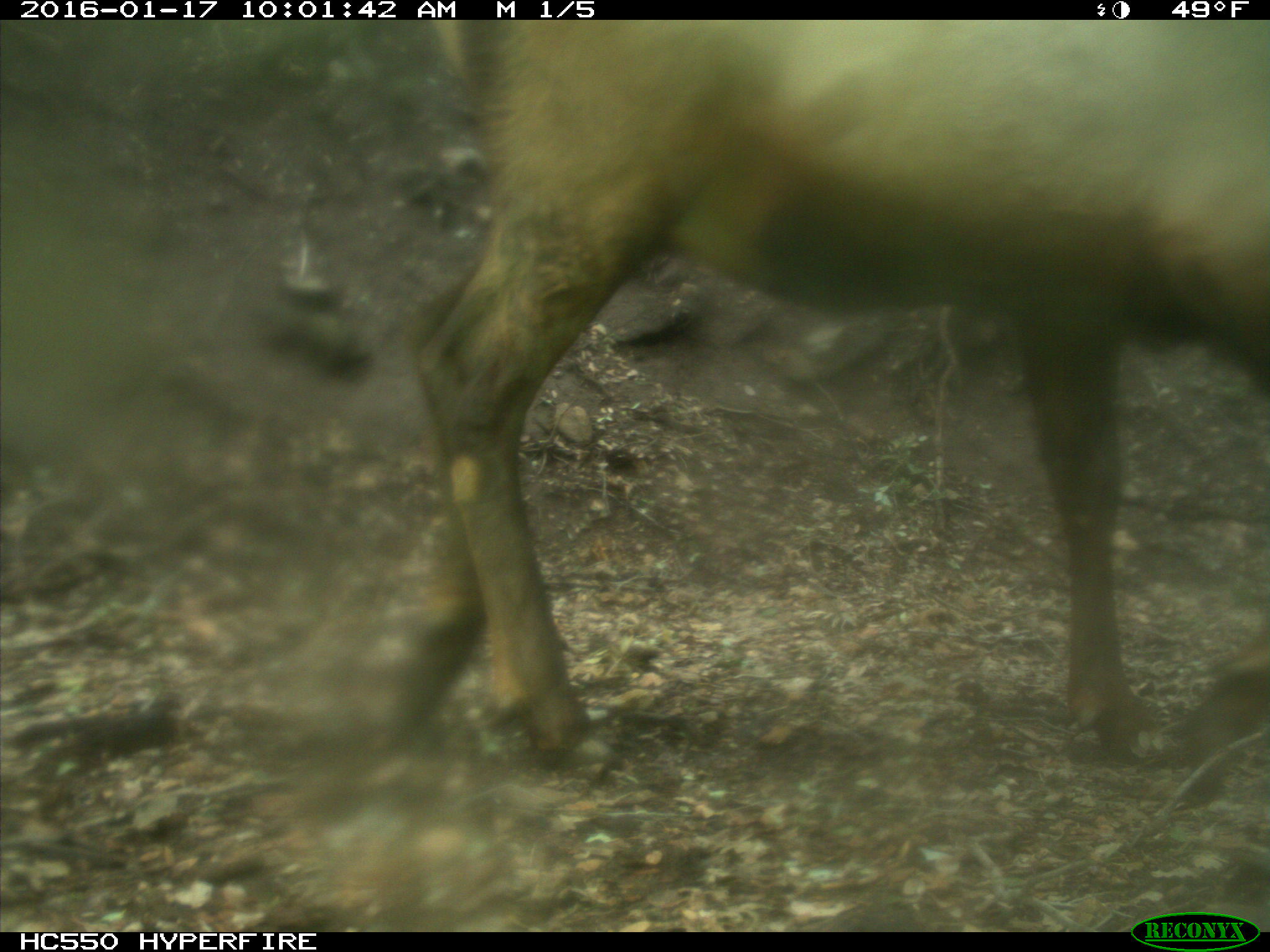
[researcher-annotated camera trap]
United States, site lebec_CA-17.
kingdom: Animalia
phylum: Chordata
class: Mammalia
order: Artiodactyla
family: Cervidae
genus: Cervus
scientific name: Cervus canadensis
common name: elk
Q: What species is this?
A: Cervus canadensis (elk).